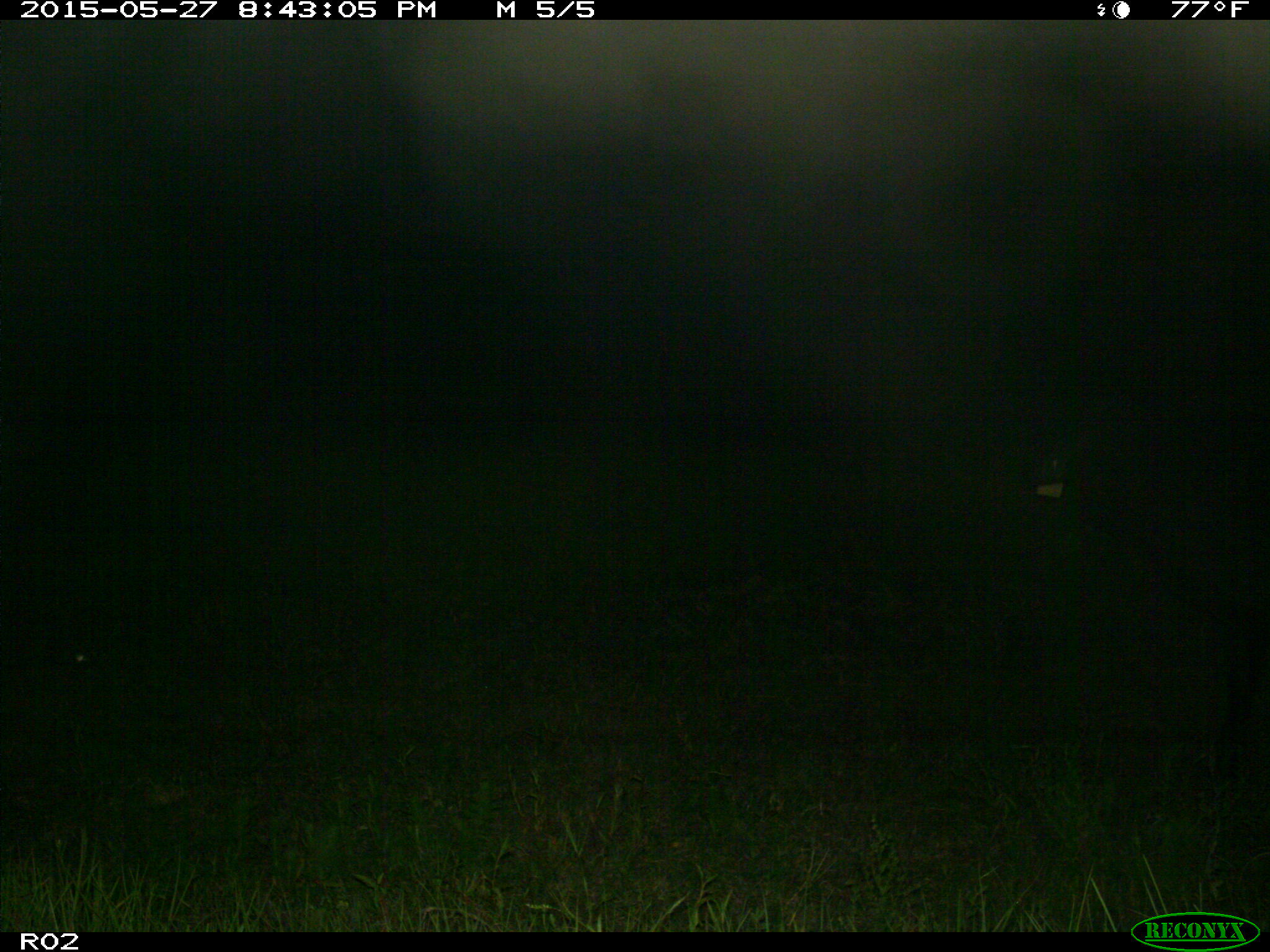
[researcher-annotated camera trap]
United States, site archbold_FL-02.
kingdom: Animalia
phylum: Chordata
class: Mammalia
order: Artiodactyla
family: Bovidae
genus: Bos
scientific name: Bos taurus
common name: domestic cow